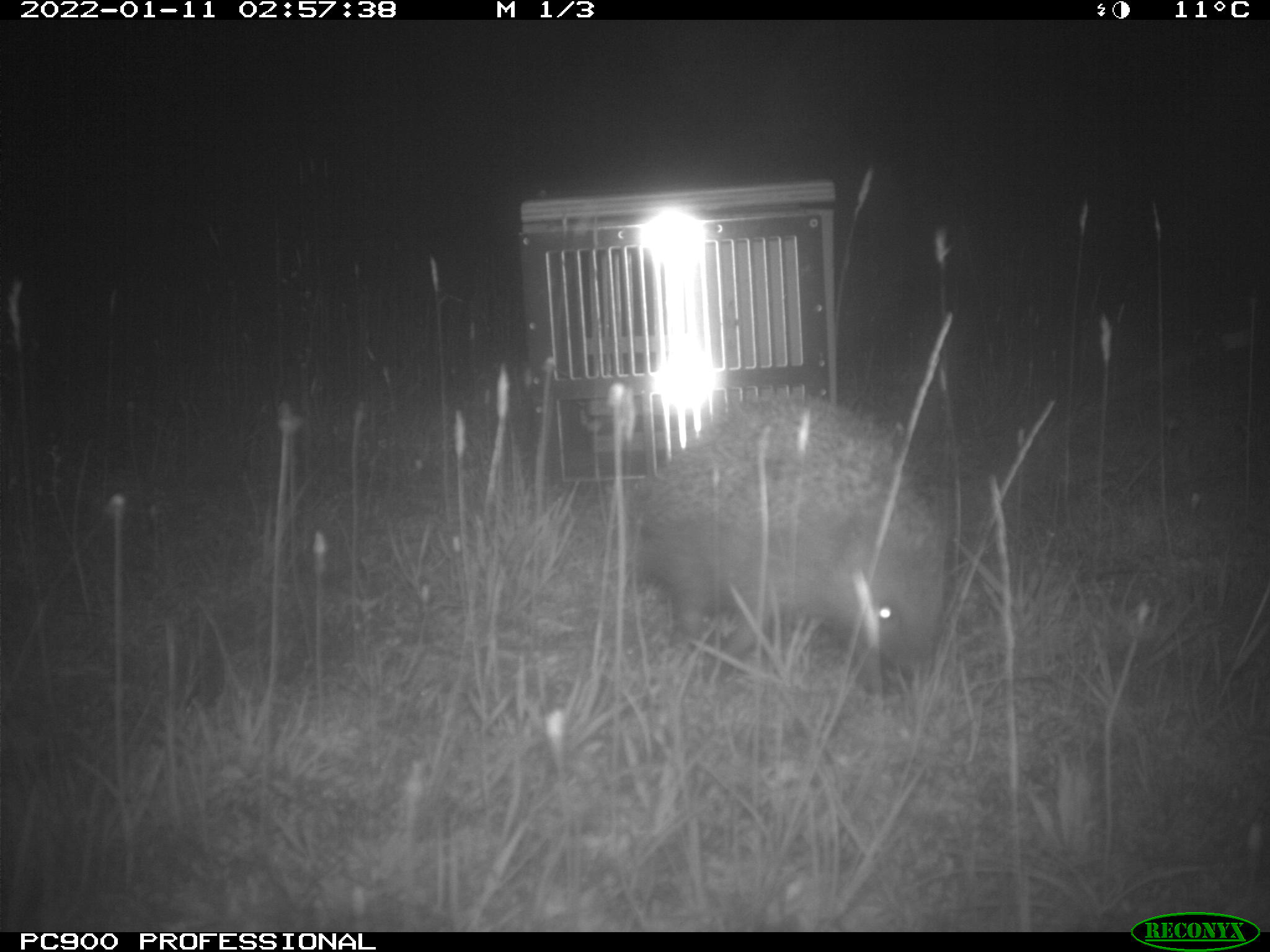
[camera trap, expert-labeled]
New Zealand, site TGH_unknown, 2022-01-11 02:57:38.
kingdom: Animalia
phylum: Chordata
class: Mammalia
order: Eulipotyphla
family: Erinaceidae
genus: Erinaceus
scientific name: Erinaceus europaeus europaeus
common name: european hedgehog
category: hedgehog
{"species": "hedgehog (european hedgehog) (Erinaceus europaeus europaeus)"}